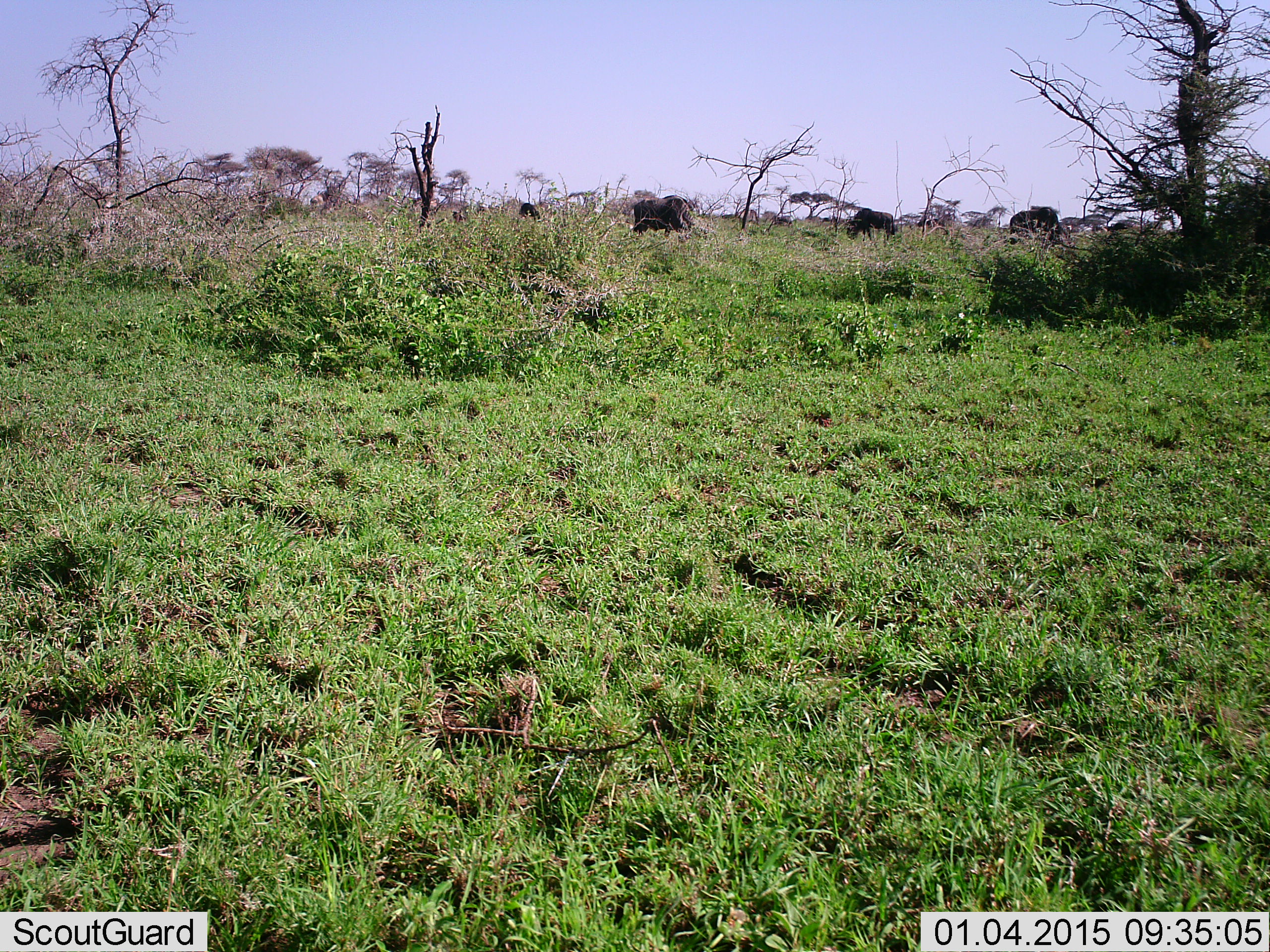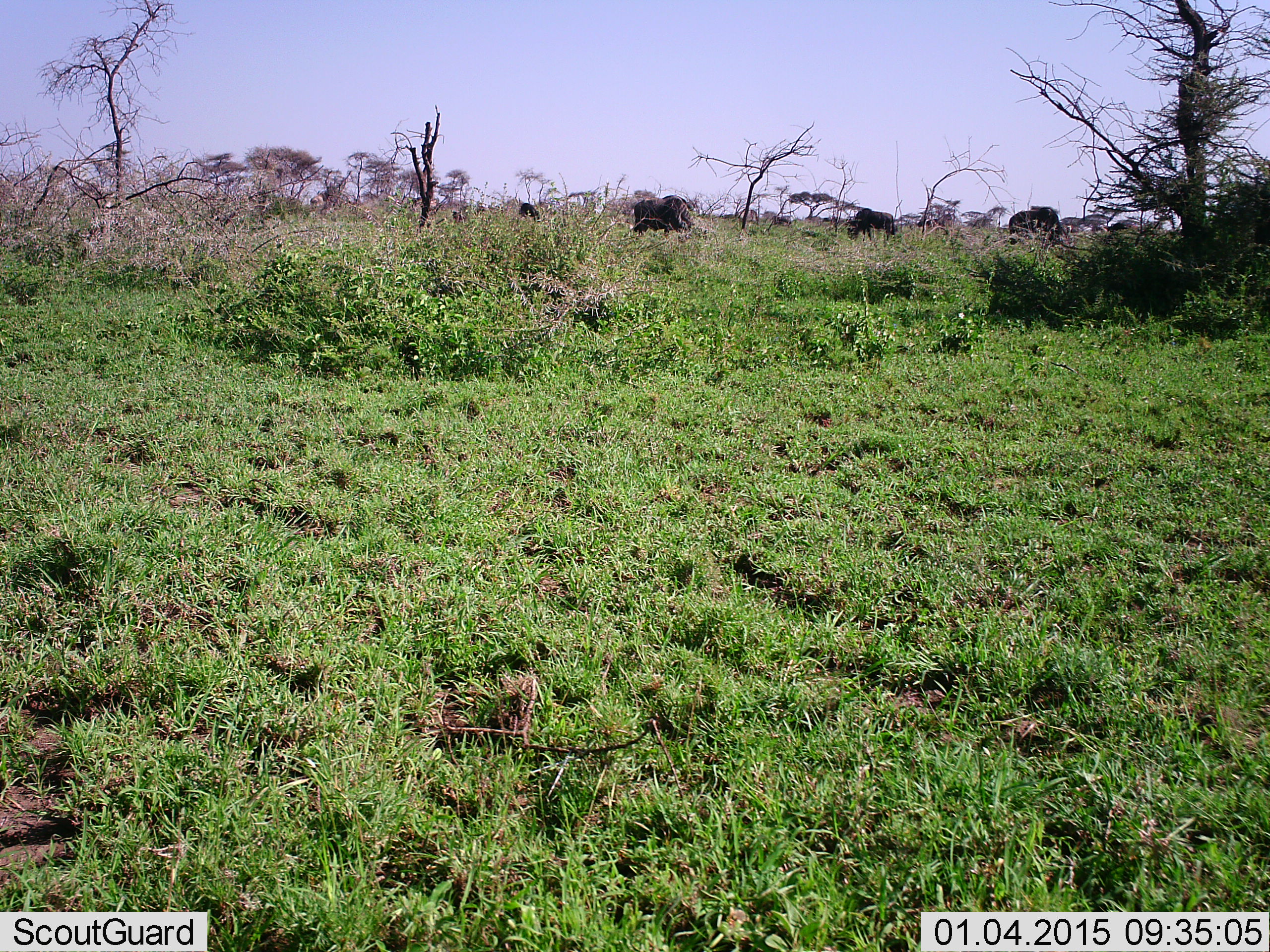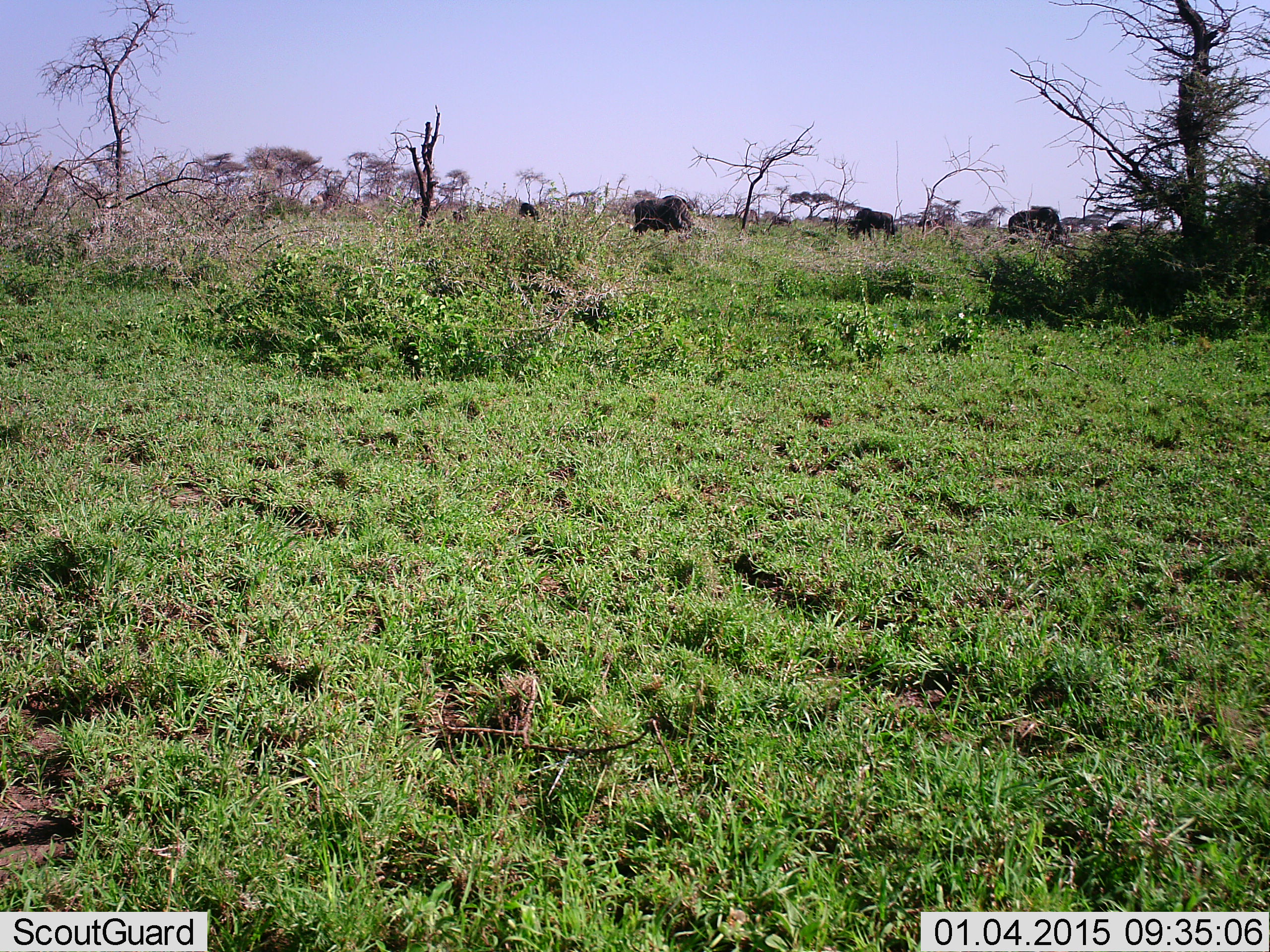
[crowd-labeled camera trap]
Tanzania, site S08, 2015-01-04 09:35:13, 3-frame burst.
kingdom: Animalia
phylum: Chordata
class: Mammalia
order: Artiodactyla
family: Bovidae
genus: Connochaetes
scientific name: Connochaetes taurinus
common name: blue wildebeest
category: wildebeest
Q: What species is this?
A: Wildebeest (blue wildebeest) (Connochaetes taurinus).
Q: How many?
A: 4.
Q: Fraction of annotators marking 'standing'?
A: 57%.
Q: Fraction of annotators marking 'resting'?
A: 0%.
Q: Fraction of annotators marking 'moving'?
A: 14%.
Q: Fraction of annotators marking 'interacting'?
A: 0%.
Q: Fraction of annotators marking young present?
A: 0%.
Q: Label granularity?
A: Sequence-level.